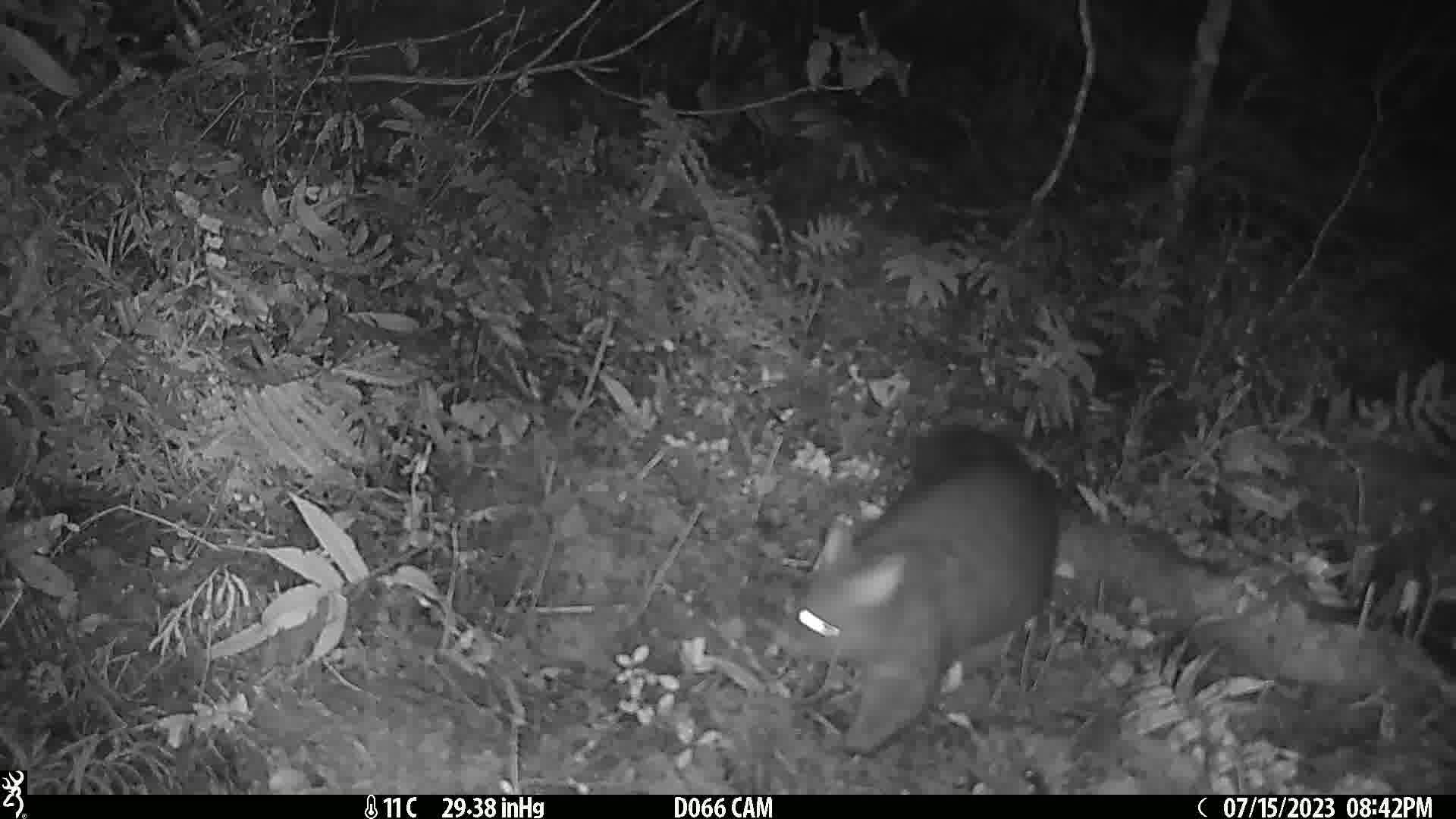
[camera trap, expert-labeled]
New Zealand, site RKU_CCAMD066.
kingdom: Animalia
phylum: Chordata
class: Mammalia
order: Diprotodontia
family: Phalangeridae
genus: Trichosurus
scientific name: Trichosurus vulpecula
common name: common brushtail possum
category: possum